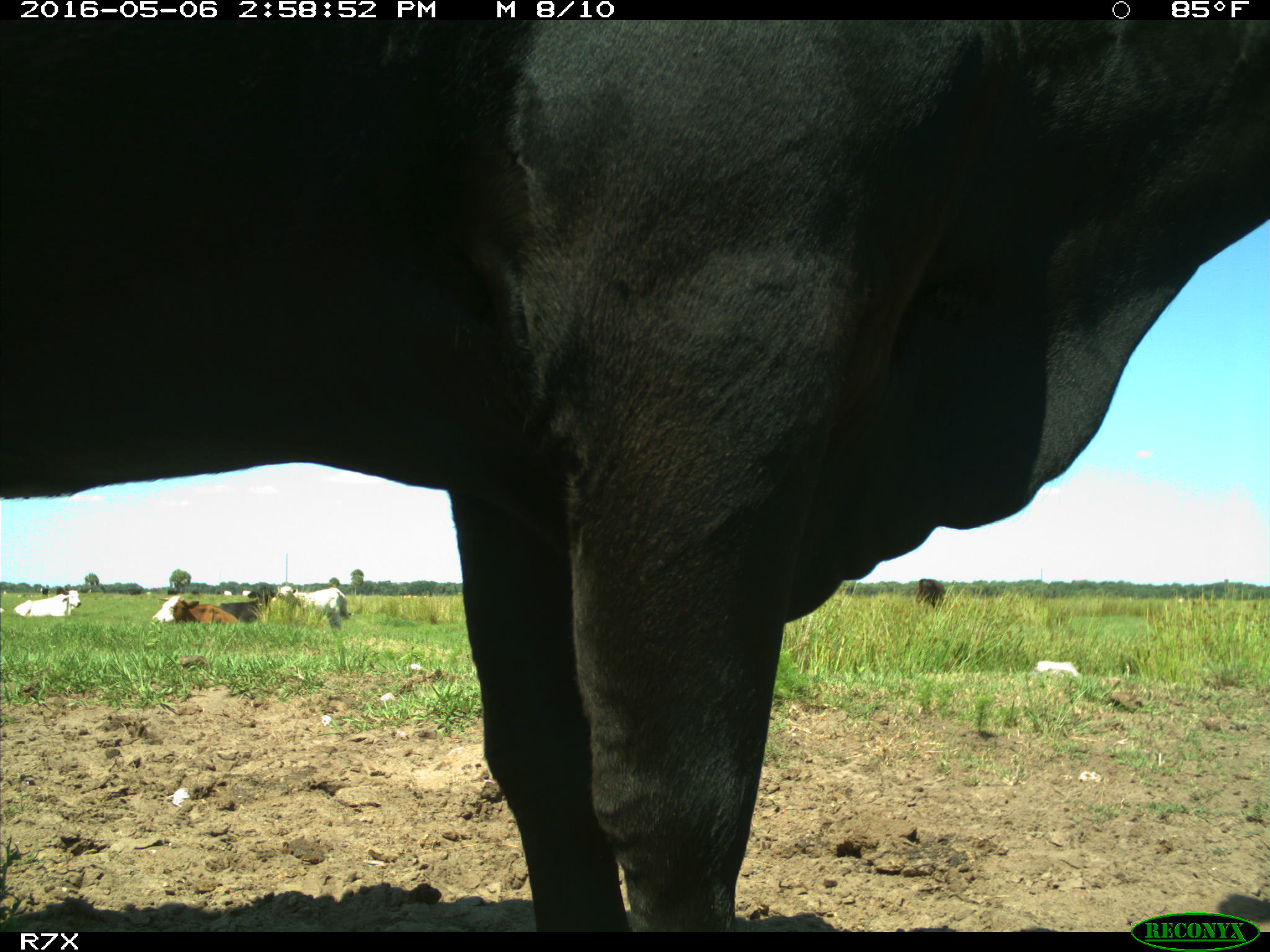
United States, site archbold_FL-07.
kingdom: Animalia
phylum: Chordata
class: Mammalia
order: Artiodactyla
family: Bovidae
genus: Bos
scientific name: Bos taurus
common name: domestic cow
Bos taurus (domestic cow).